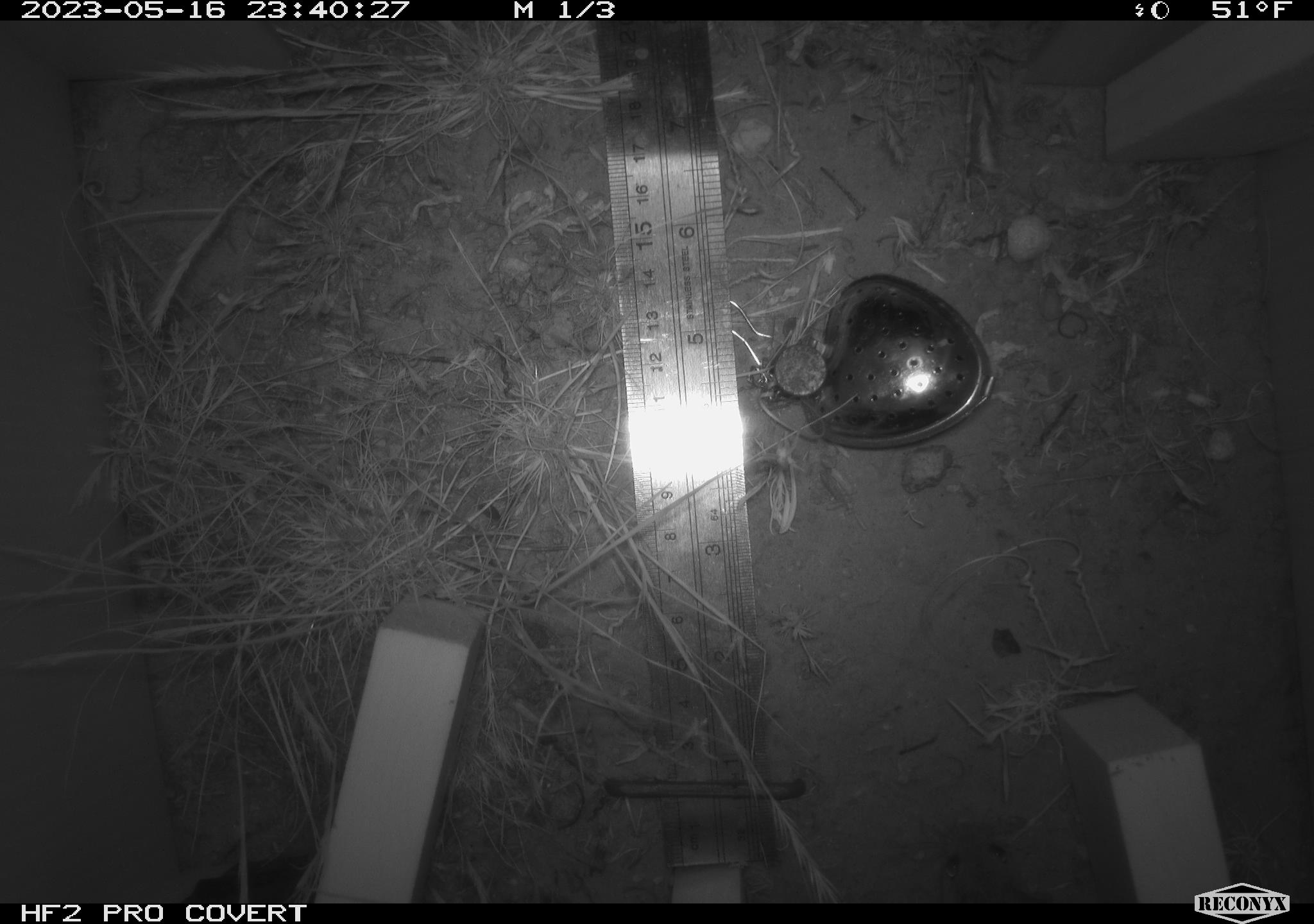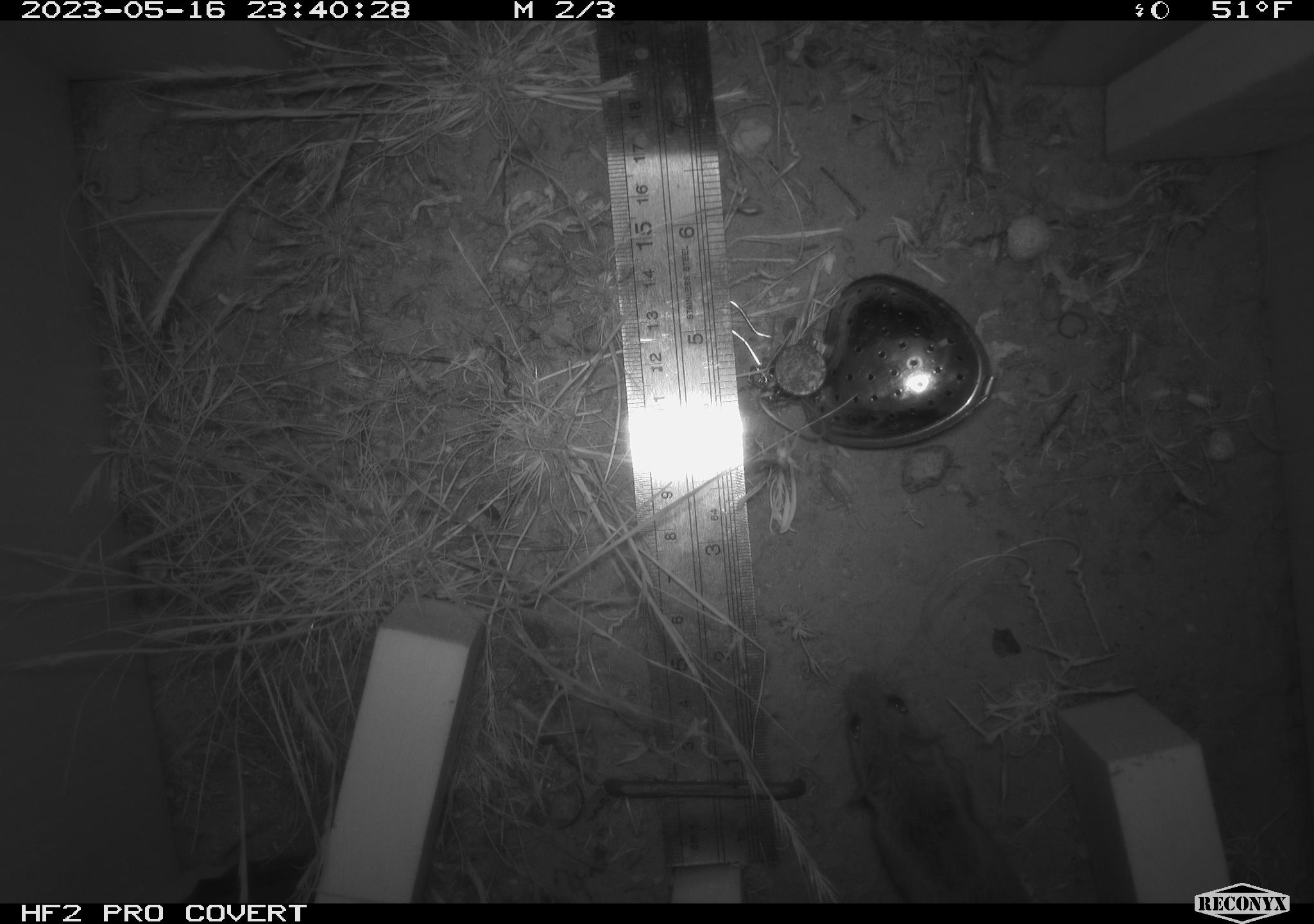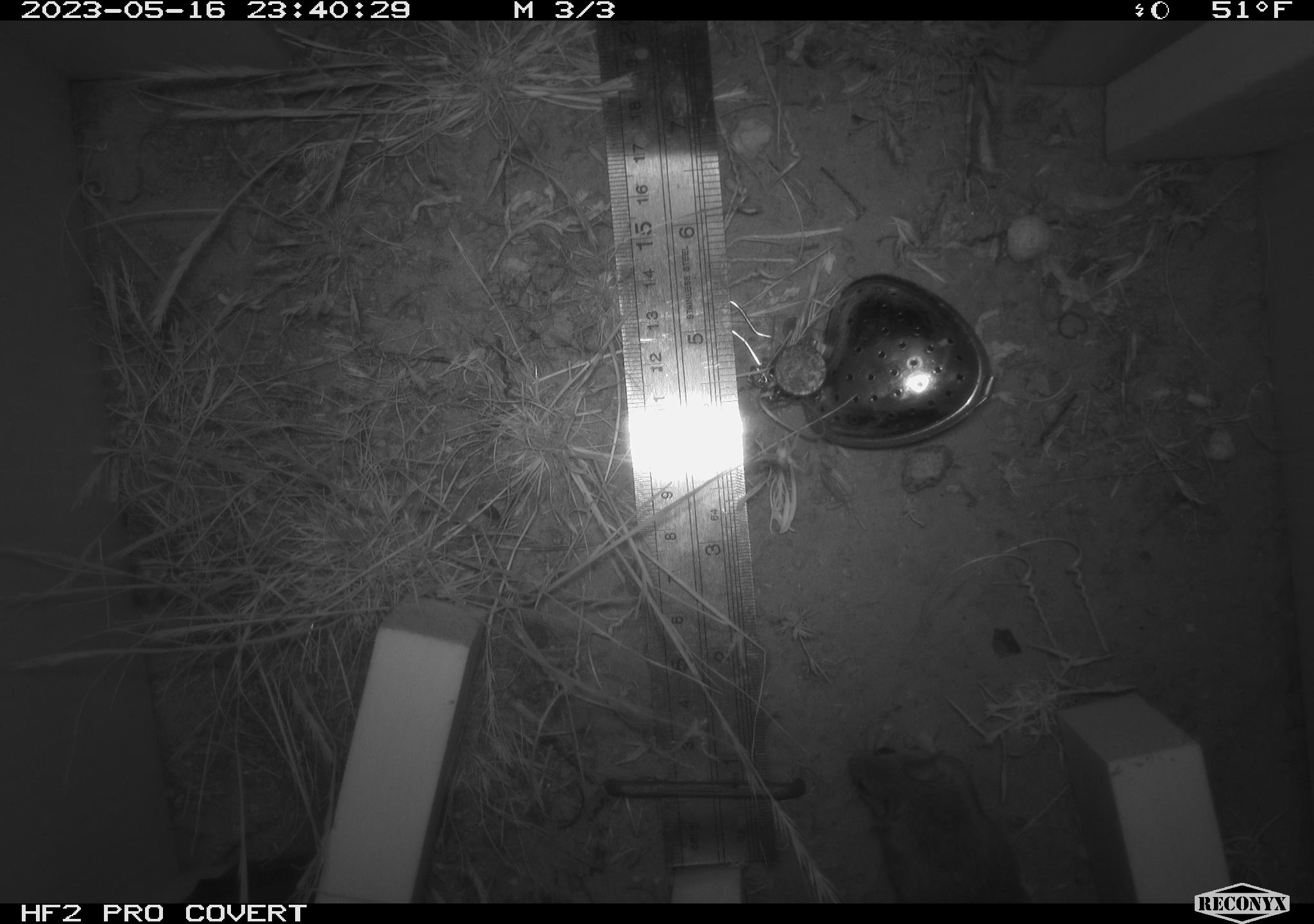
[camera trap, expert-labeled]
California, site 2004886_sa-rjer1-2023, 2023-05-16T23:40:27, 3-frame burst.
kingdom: Animalia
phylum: Chordata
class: Mammalia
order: Rodentia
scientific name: Rodentia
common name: mouse species